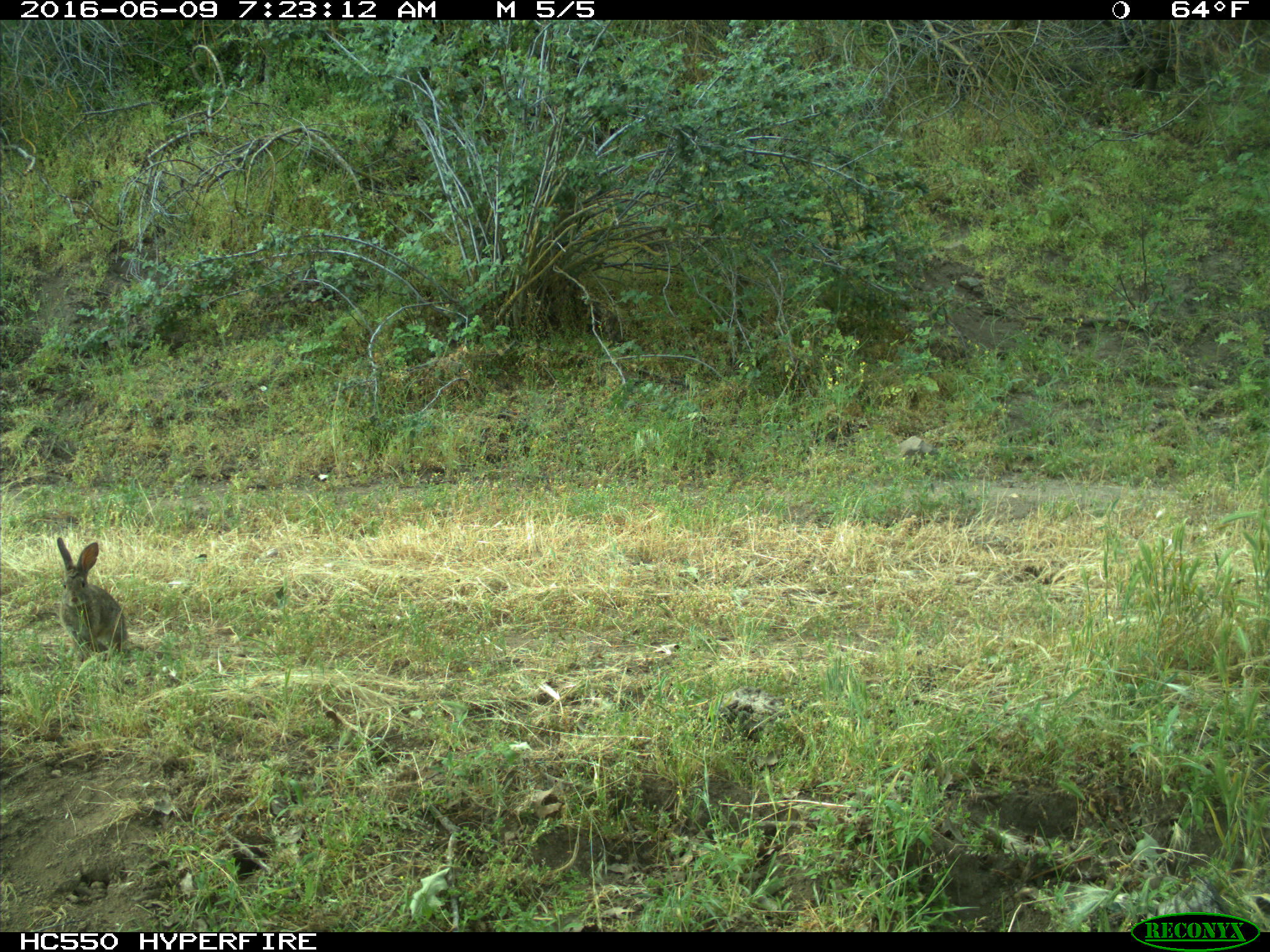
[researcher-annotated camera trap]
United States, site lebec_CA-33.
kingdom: Animalia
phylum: Chordata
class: Mammalia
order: Lagomorpha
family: Leporidae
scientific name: Leporidae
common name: rabbits and hares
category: unidentified rabbit